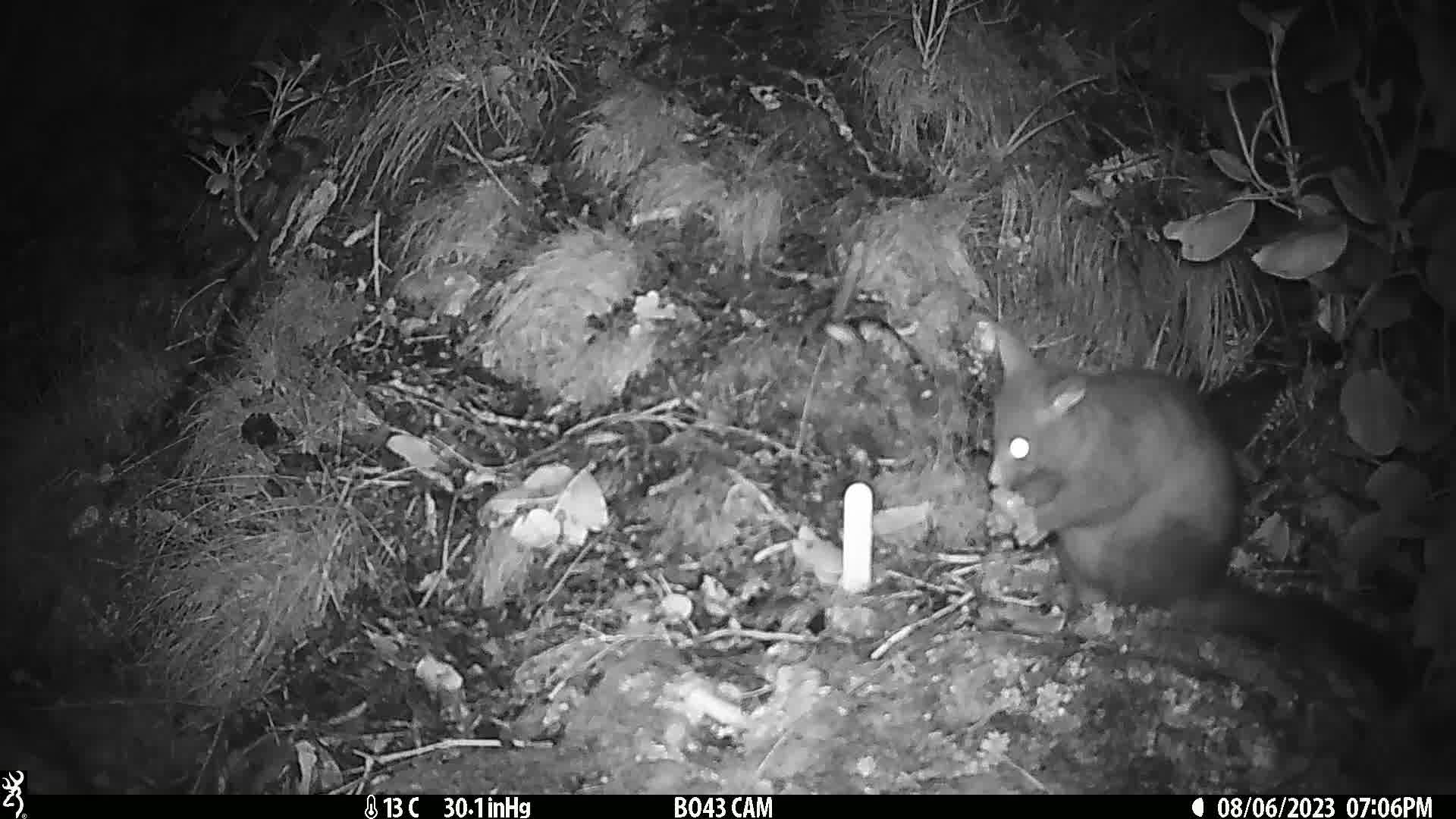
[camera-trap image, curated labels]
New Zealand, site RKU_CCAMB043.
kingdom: Animalia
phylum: Chordata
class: Mammalia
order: Diprotodontia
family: Phalangeridae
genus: Trichosurus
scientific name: Trichosurus vulpecula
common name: common brushtail possum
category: possum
Possum (common brushtail possum) (Trichosurus vulpecula).